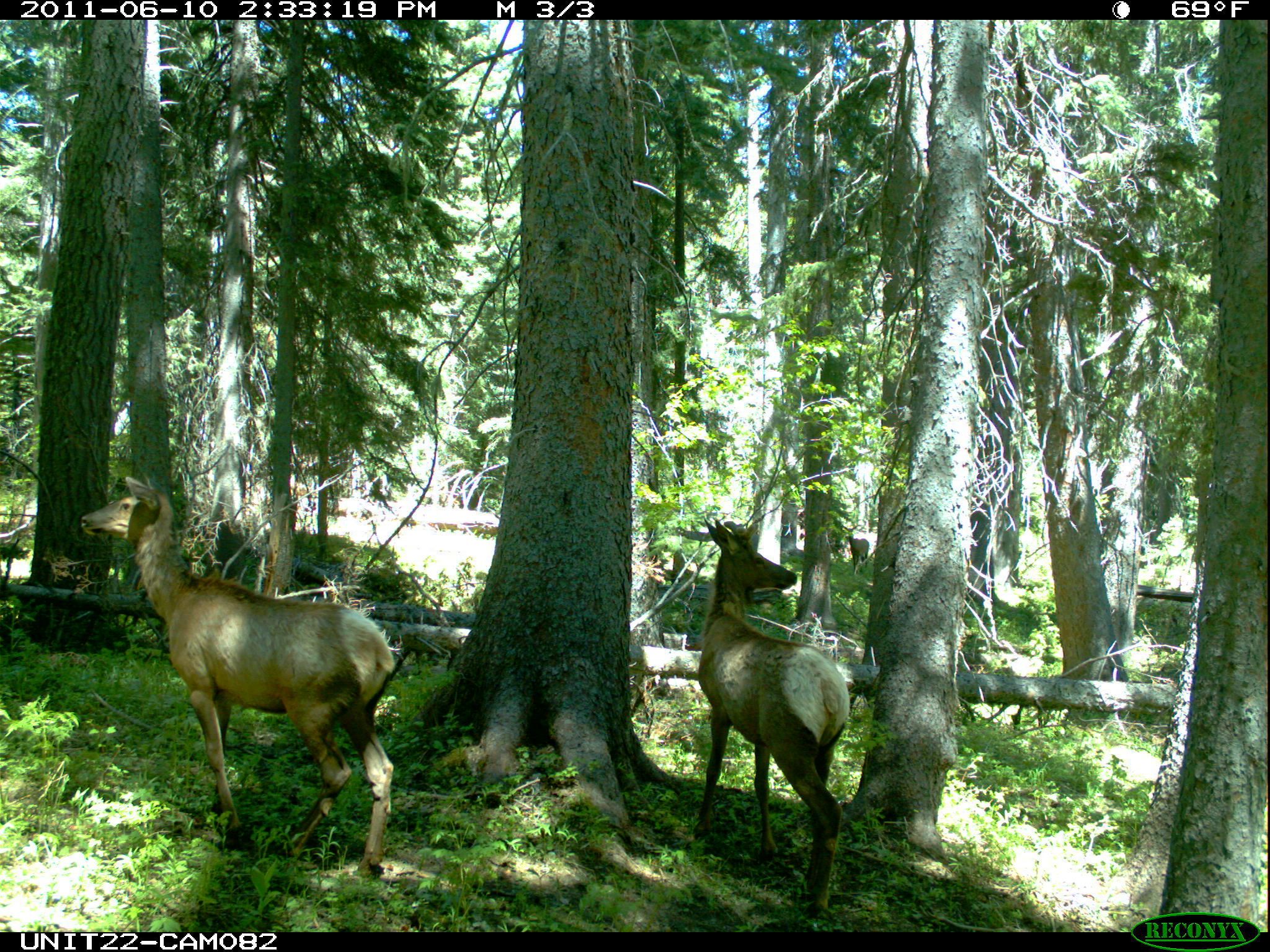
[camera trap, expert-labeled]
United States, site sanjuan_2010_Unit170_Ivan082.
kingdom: Animalia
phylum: Chordata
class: Mammalia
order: Artiodactyla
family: Cervidae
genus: Cervus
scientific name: Cervus elaphus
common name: red deer